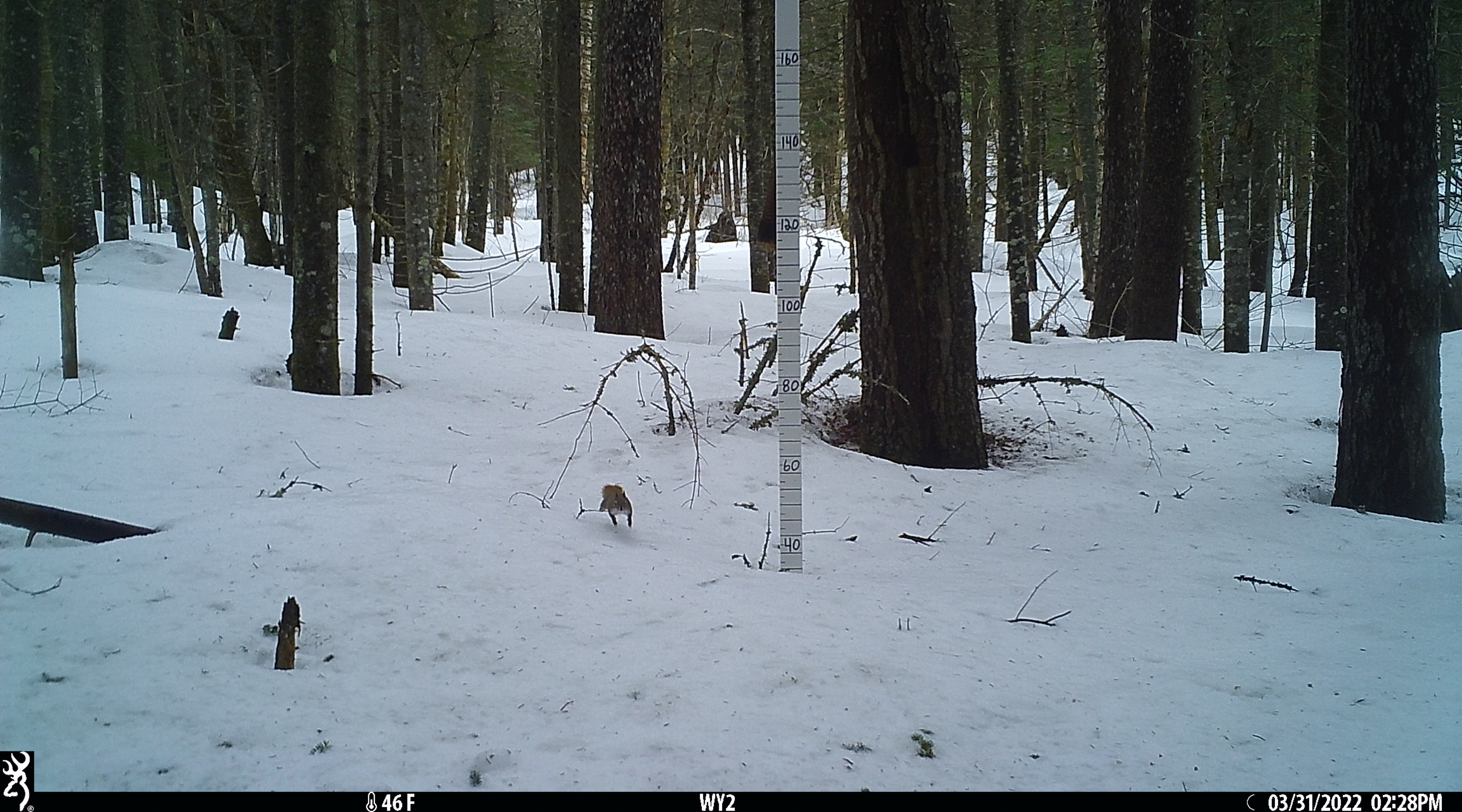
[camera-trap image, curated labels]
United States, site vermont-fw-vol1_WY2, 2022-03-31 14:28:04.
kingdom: Animalia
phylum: Chordata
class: Mammalia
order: Rodentia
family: Sciuridae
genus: Tamiasciurus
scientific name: Tamiasciurus hudsonicus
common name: red squirrel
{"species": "red squirrel (Tamiasciurus hudsonicus)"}